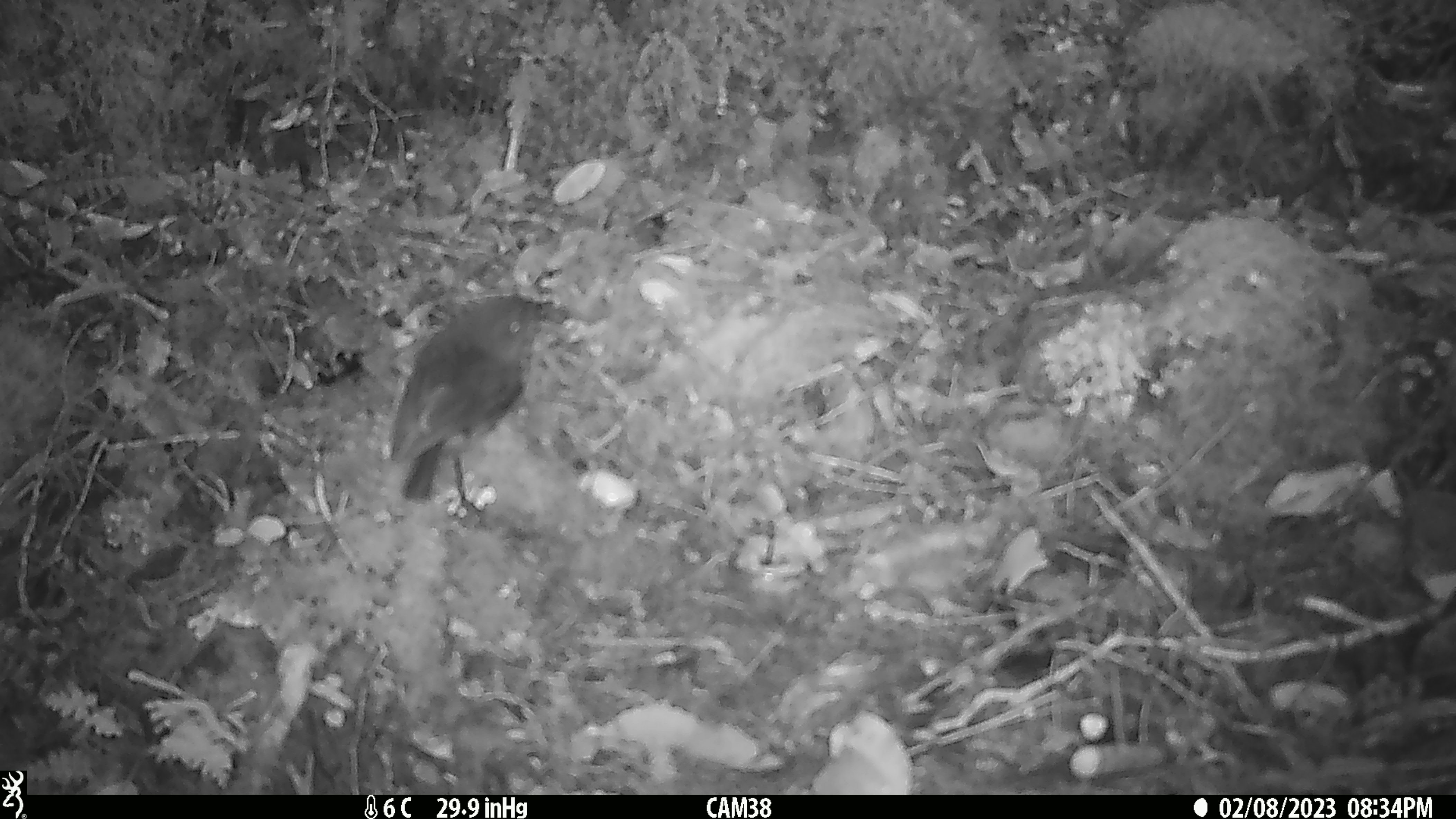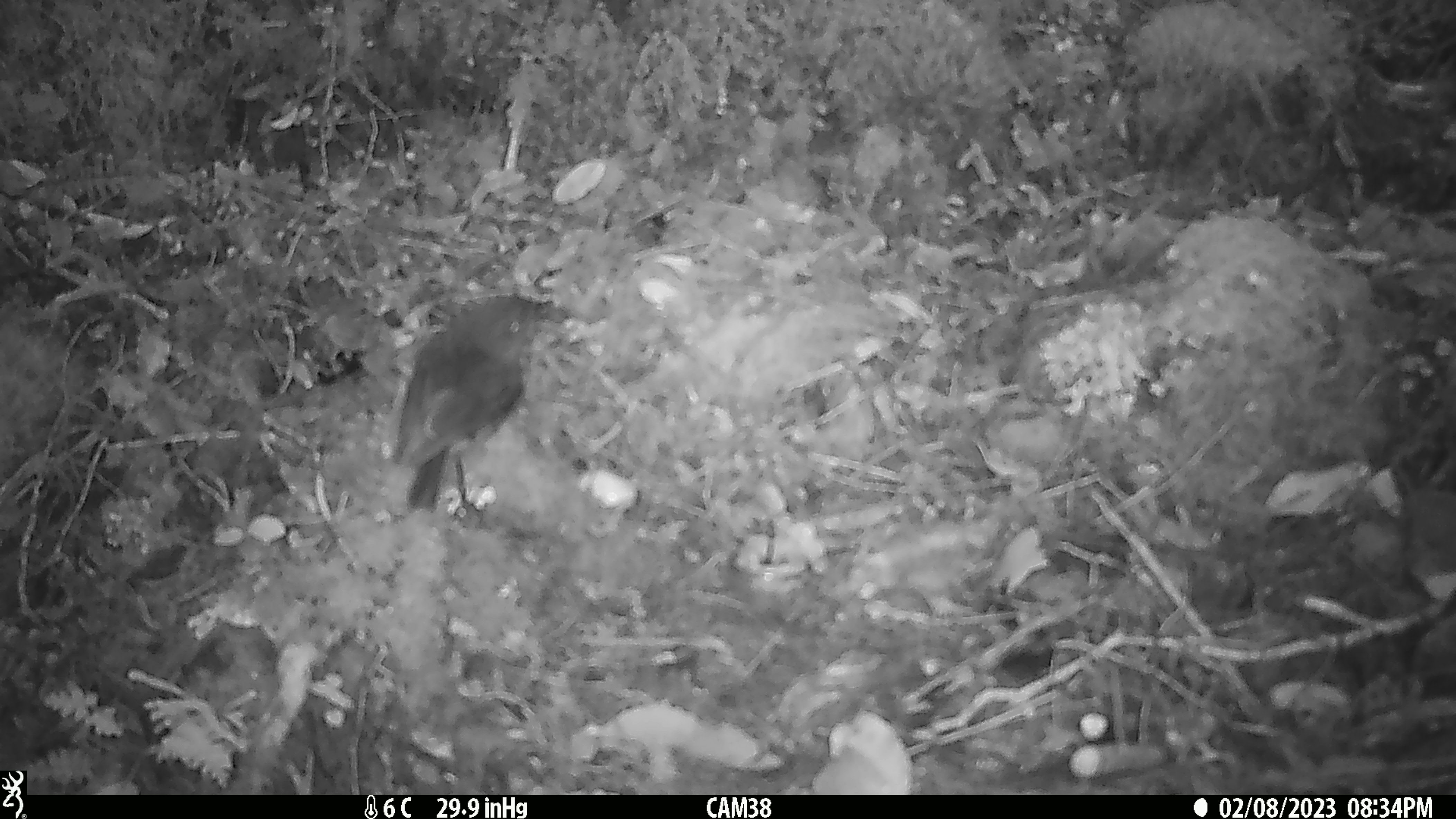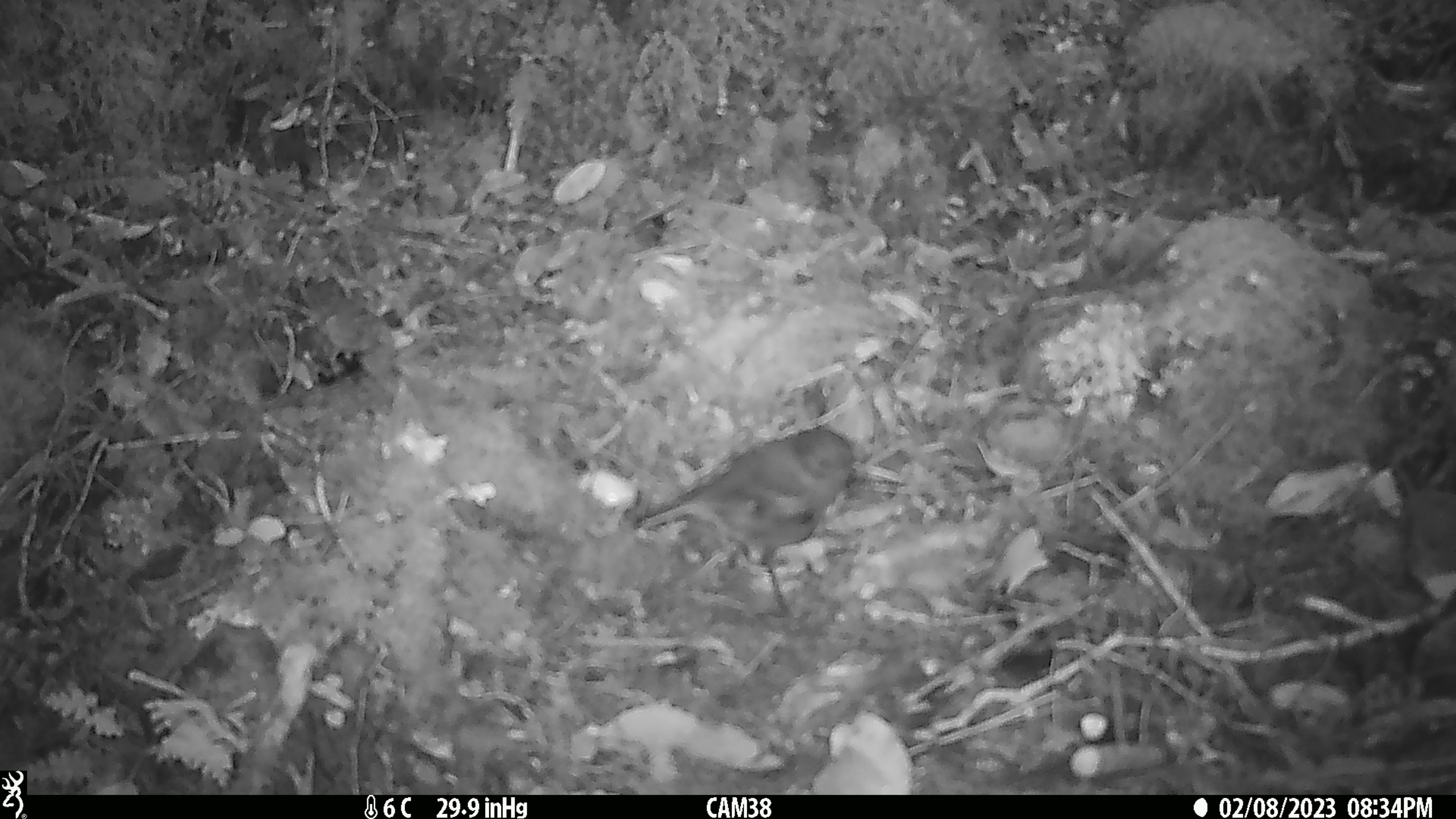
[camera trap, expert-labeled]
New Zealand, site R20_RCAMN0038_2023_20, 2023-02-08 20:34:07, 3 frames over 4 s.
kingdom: Animalia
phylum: Chordata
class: Aves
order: Passeriformes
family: Petroicidae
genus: Petroica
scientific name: Petroica australis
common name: new zealand robin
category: robin